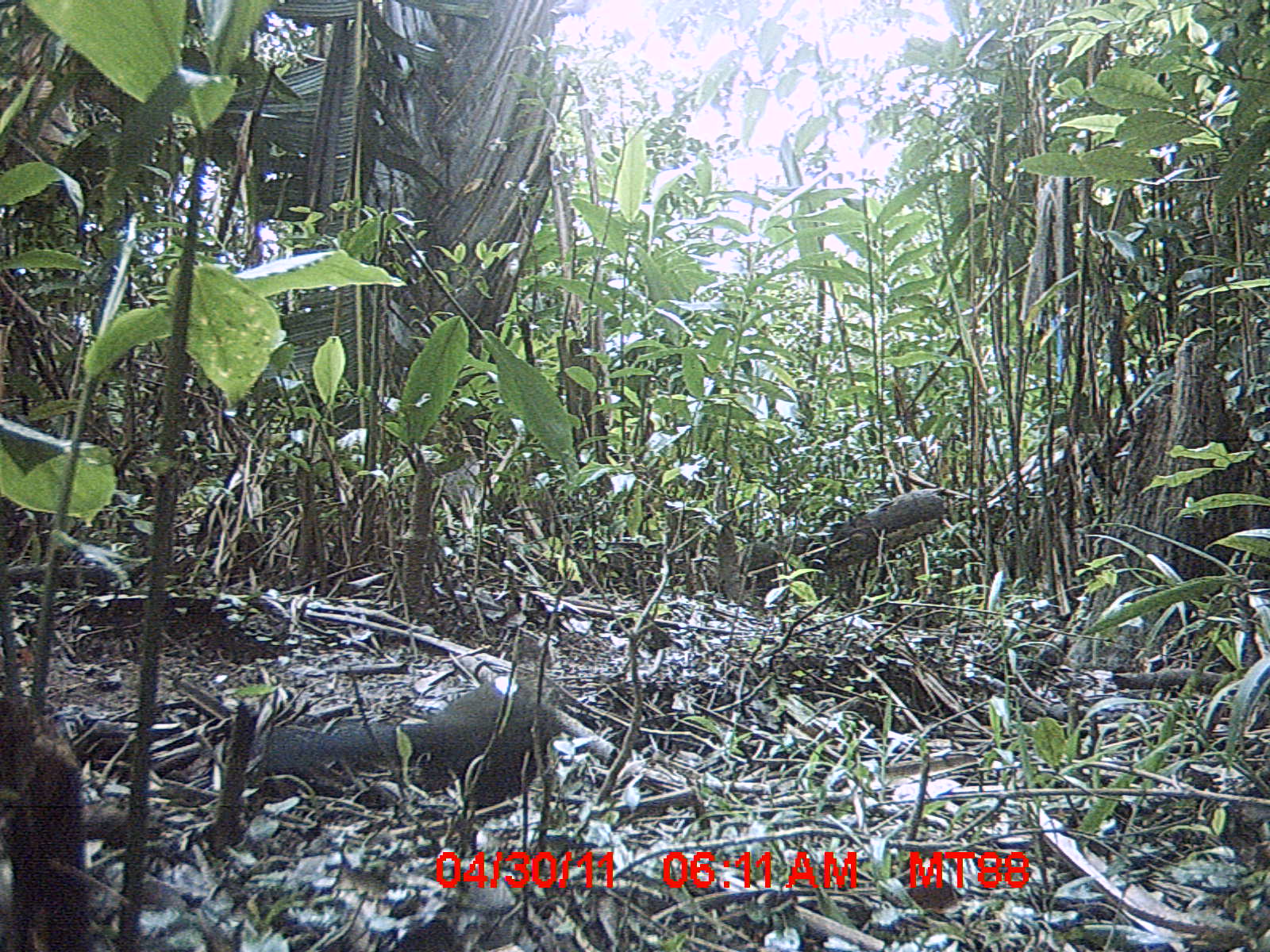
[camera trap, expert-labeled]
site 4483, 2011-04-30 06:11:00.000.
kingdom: Animalia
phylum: Chordata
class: Aves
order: Cuculiformes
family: Cuculidae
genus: Coua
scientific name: Coua serriana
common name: red-breasted coua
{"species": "Coua serriana (red-breasted coua)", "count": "1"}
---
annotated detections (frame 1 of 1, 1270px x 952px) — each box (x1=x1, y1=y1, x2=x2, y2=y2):
coua serriana: (x1=257, y1=670, x2=562, y2=819)